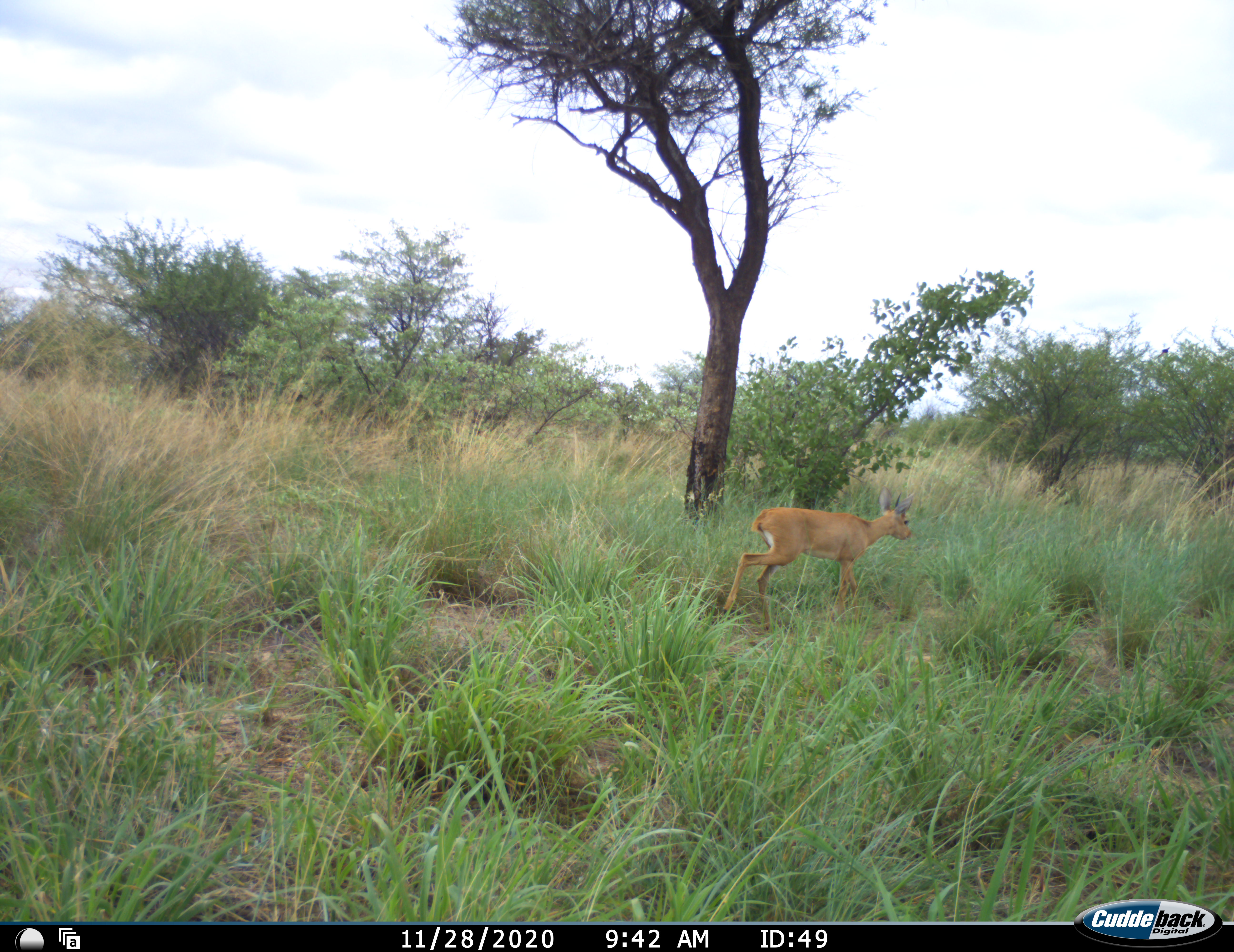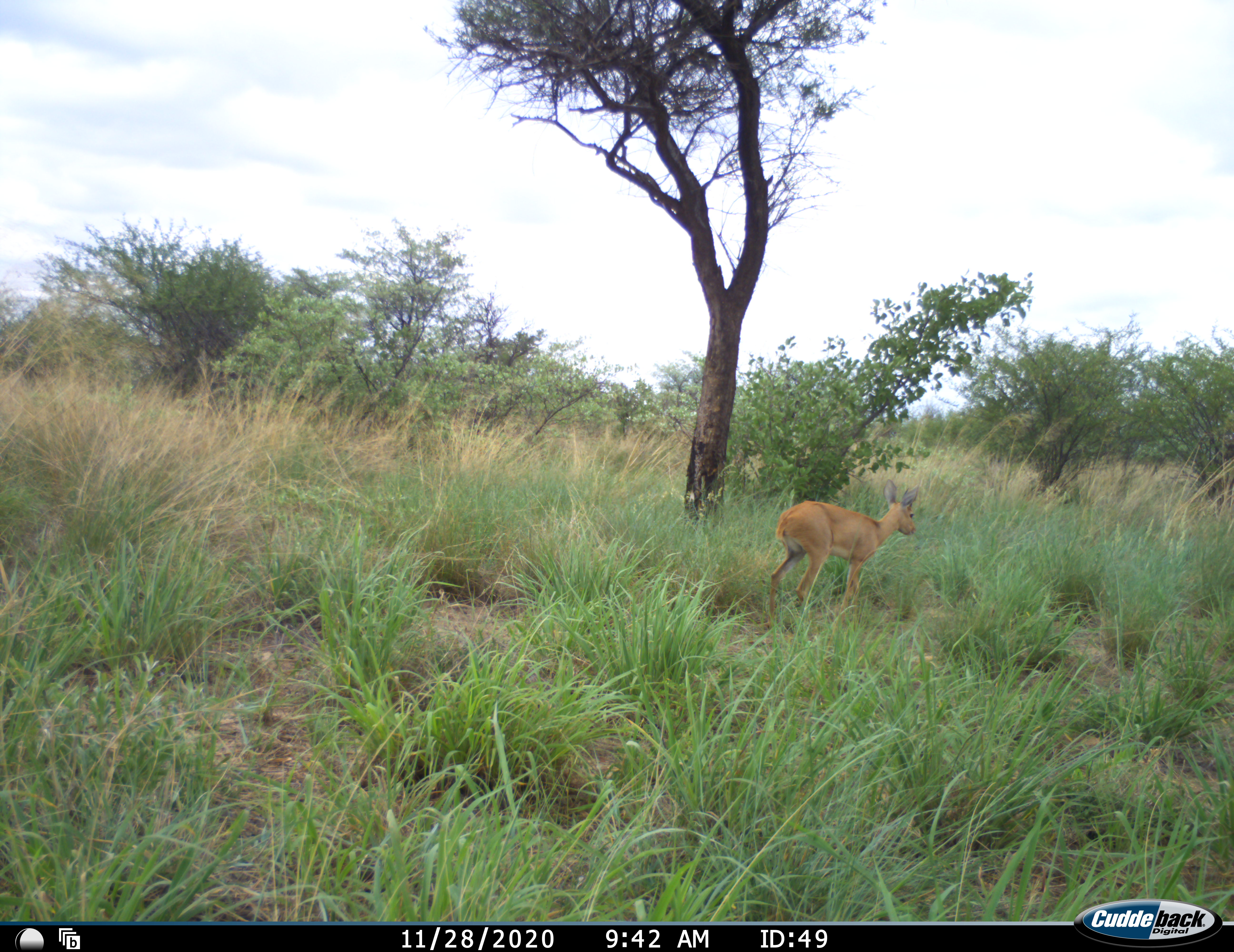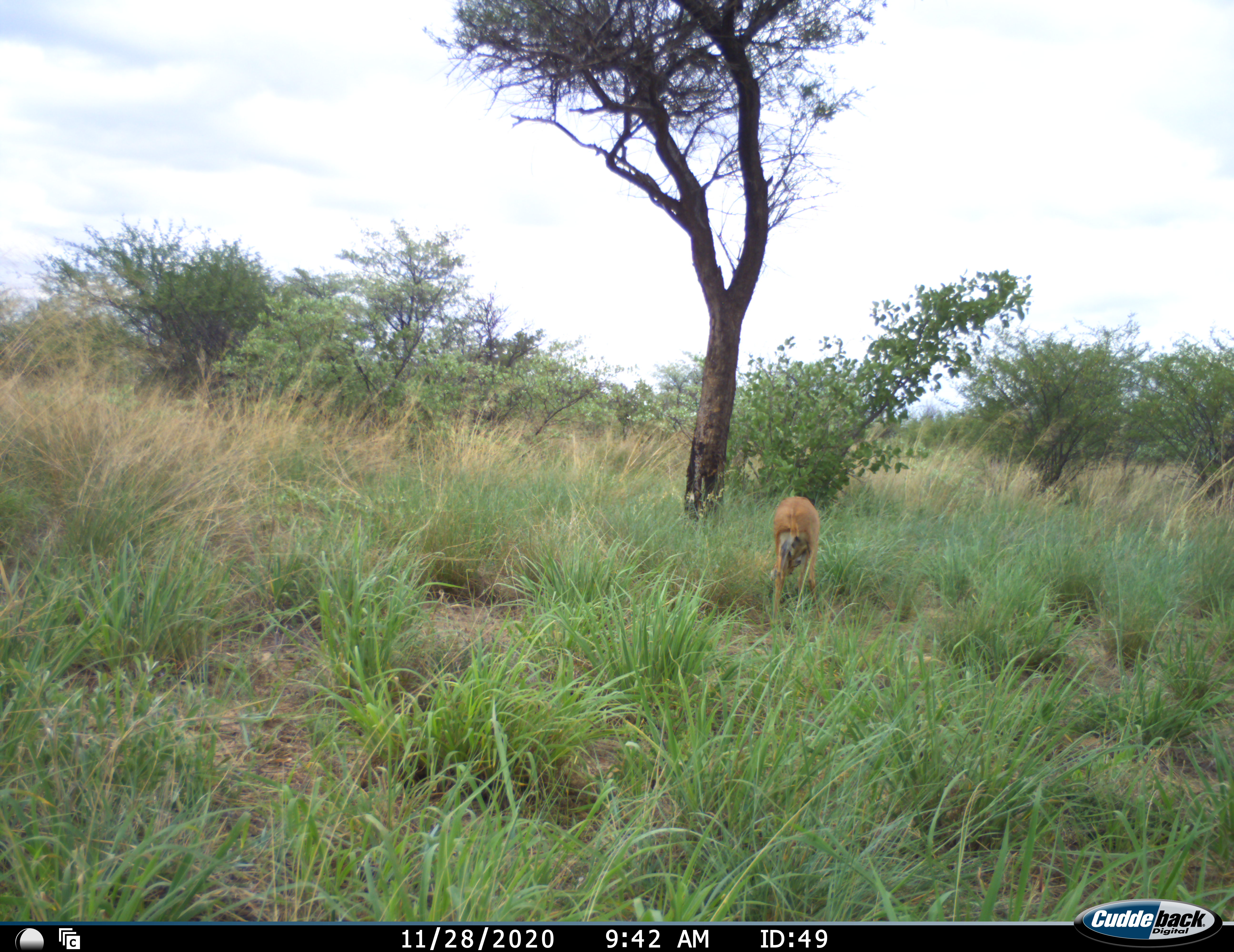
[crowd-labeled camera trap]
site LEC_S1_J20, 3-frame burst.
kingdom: Animalia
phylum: Chordata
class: Mammalia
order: Artiodactyla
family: Bovidae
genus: Raphicerus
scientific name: Raphicerus campestris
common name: steenbok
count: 1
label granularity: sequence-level